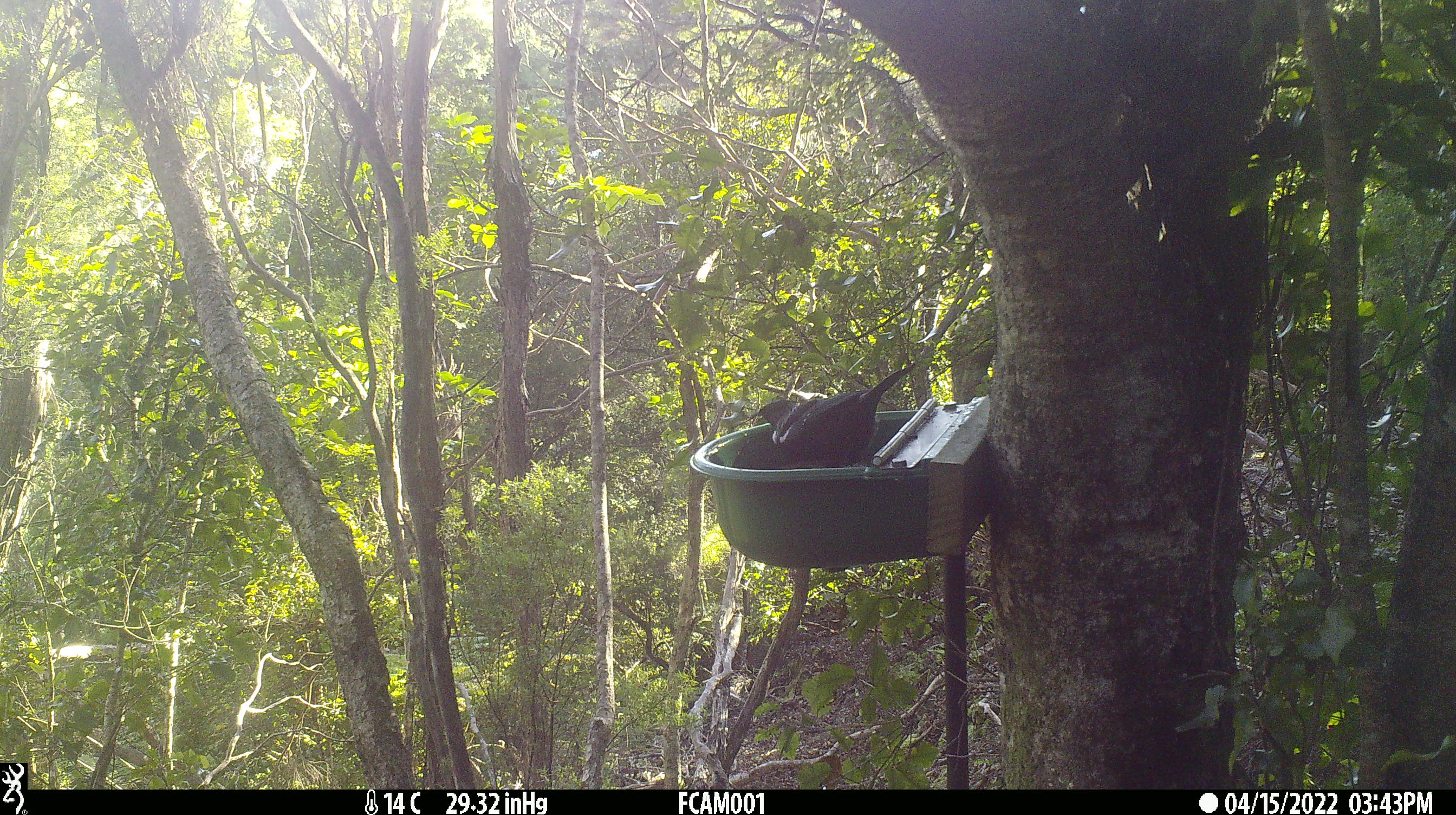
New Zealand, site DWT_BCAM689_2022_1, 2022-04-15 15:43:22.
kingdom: Animalia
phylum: Chordata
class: Aves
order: Passeriformes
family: Meliphagidae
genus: Prosthemadera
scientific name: Prosthemadera novaeseelandiae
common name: tui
Tui (Prosthemadera novaeseelandiae).